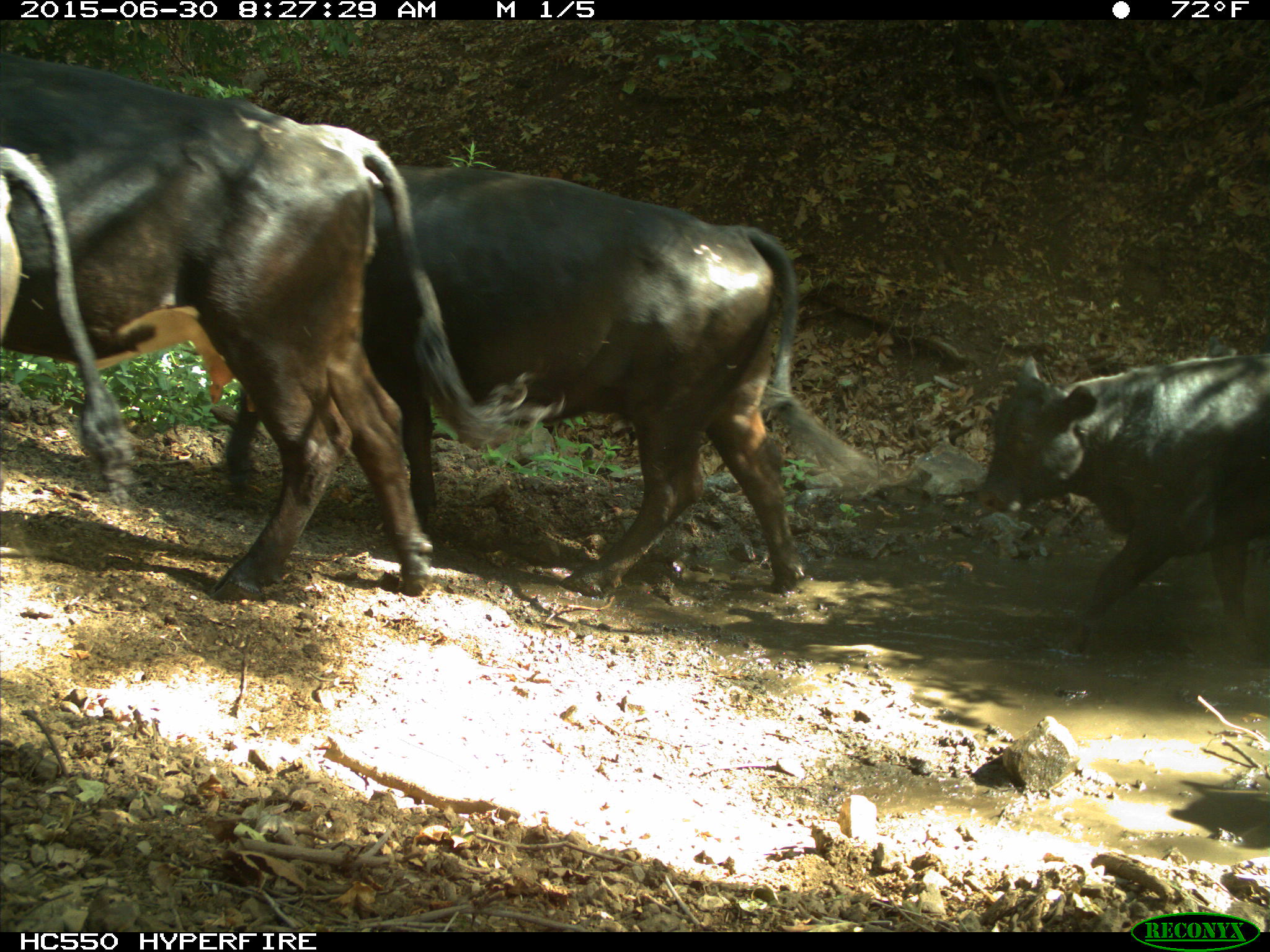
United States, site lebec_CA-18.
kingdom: Animalia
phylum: Chordata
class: Mammalia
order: Artiodactyla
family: Bovidae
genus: Bos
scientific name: Bos taurus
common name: domestic cow